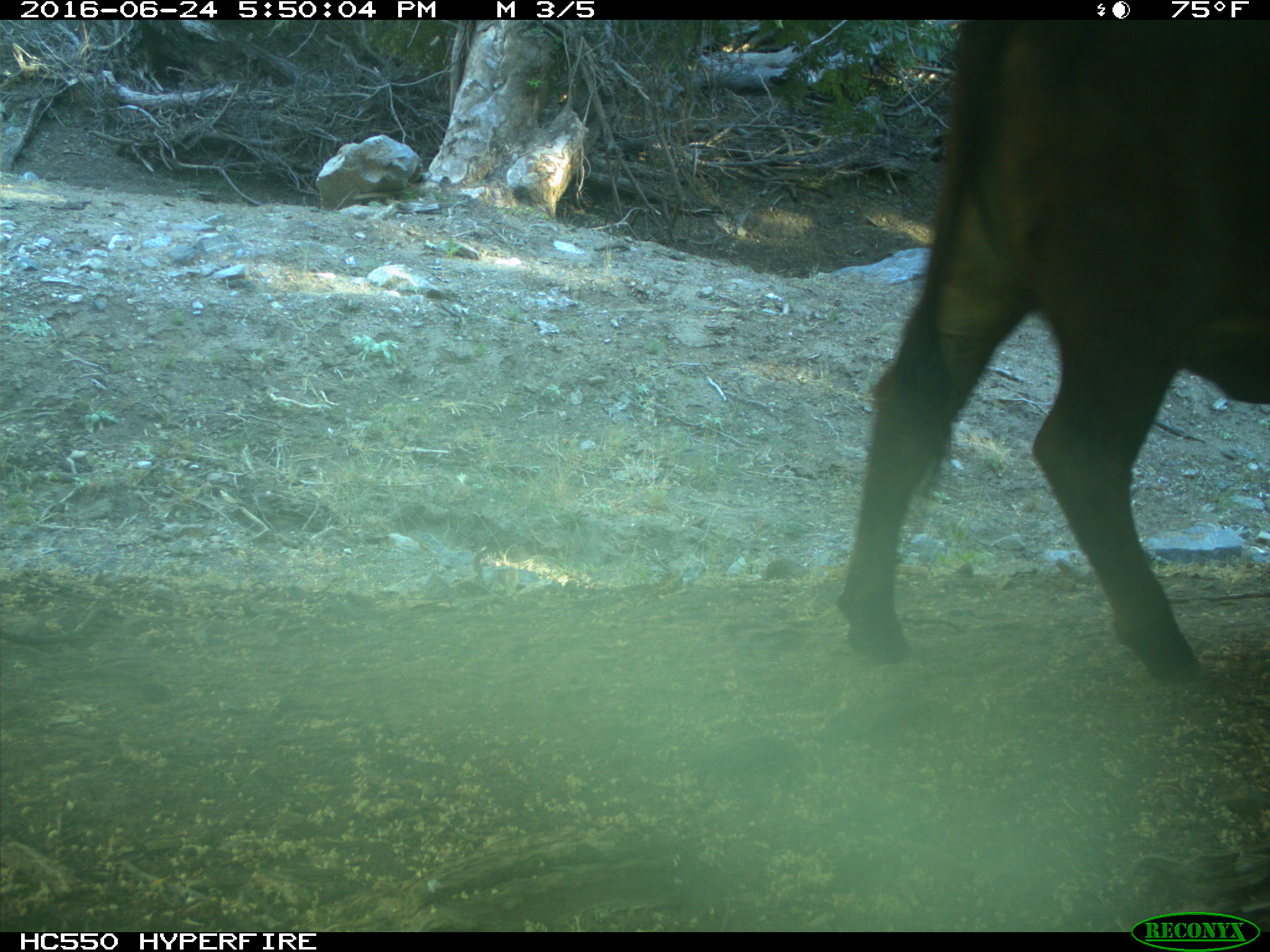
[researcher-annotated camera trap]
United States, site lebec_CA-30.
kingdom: Animalia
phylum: Chordata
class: Mammalia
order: Artiodactyla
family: Bovidae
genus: Bos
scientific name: Bos taurus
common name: domestic cow